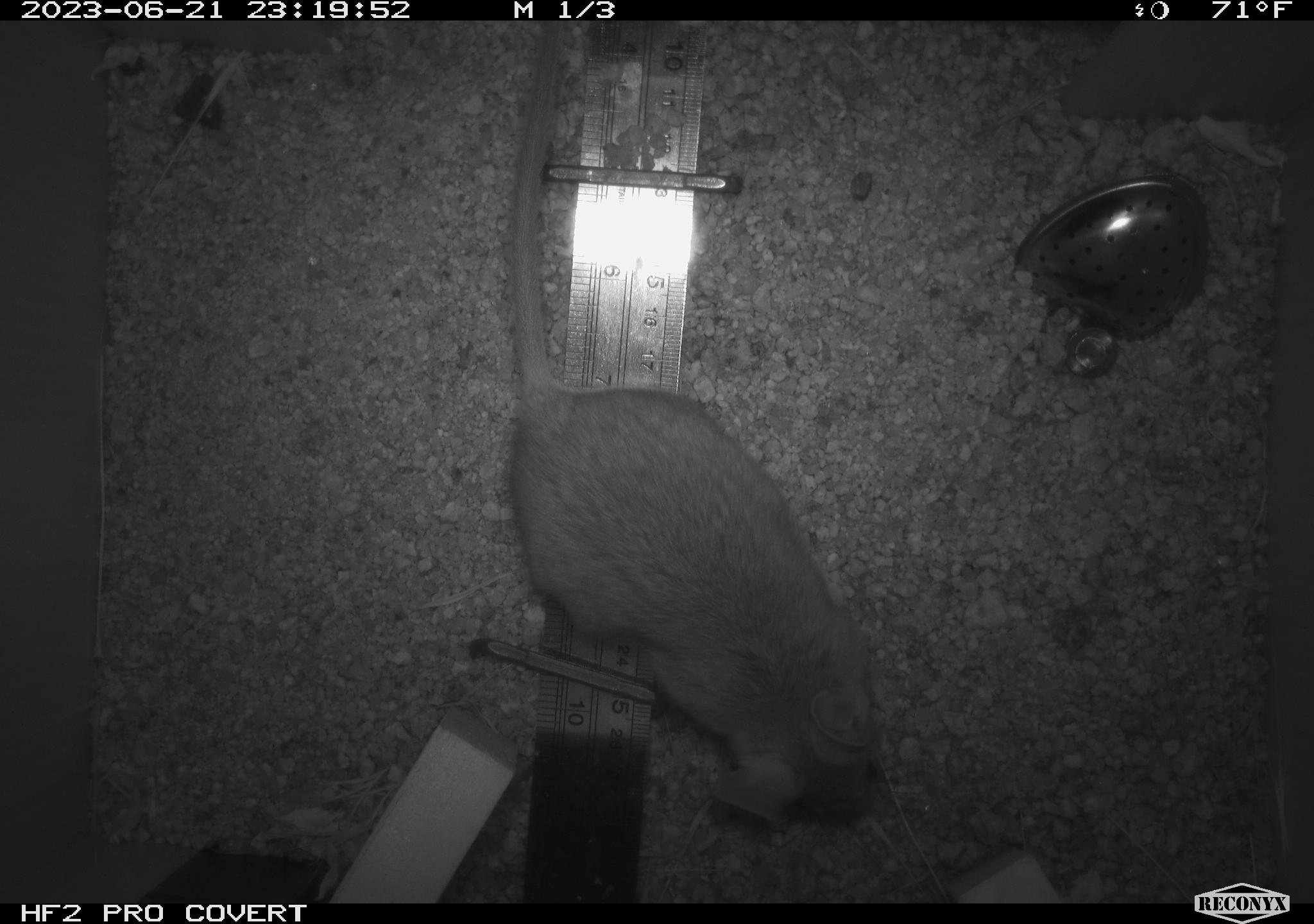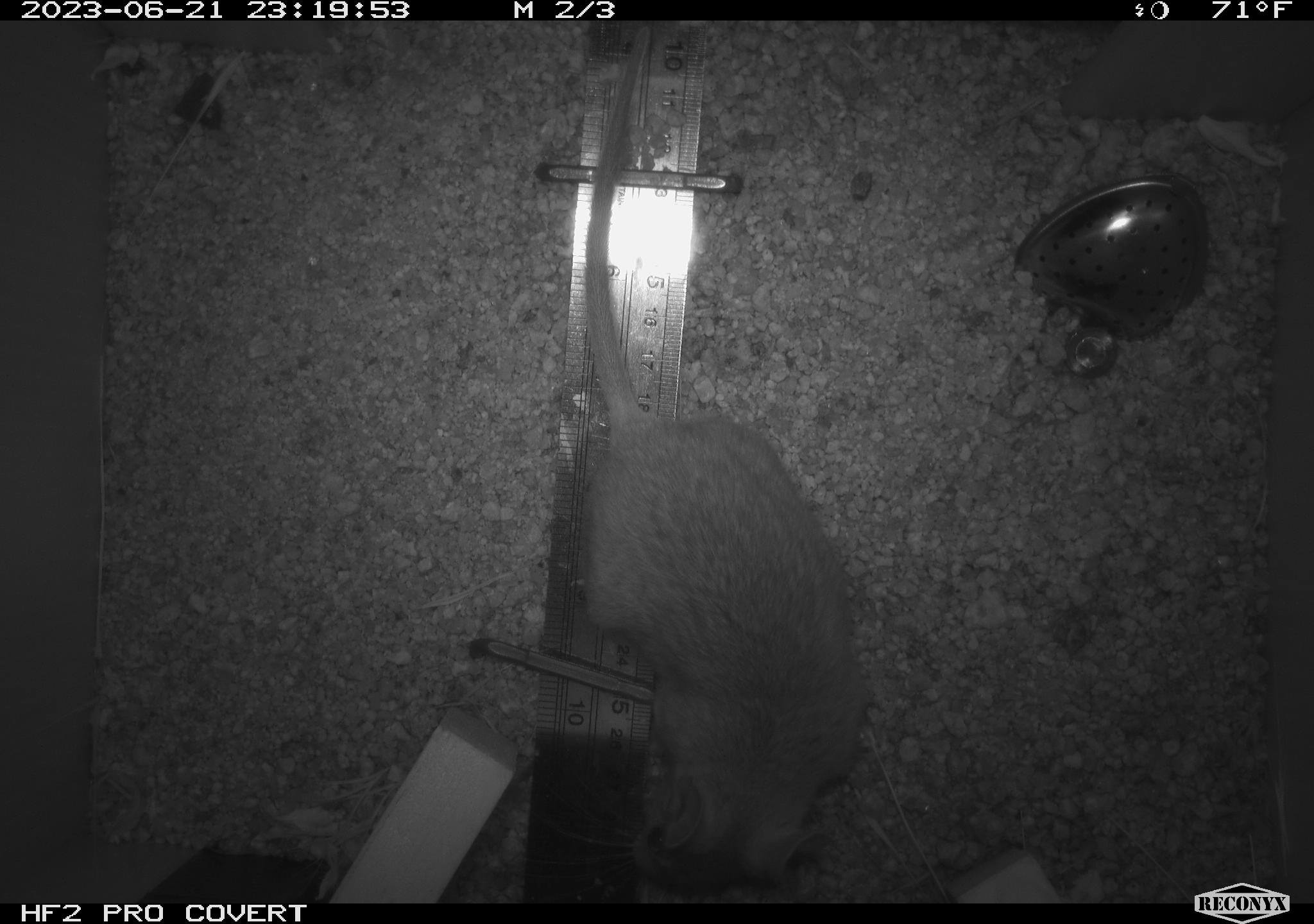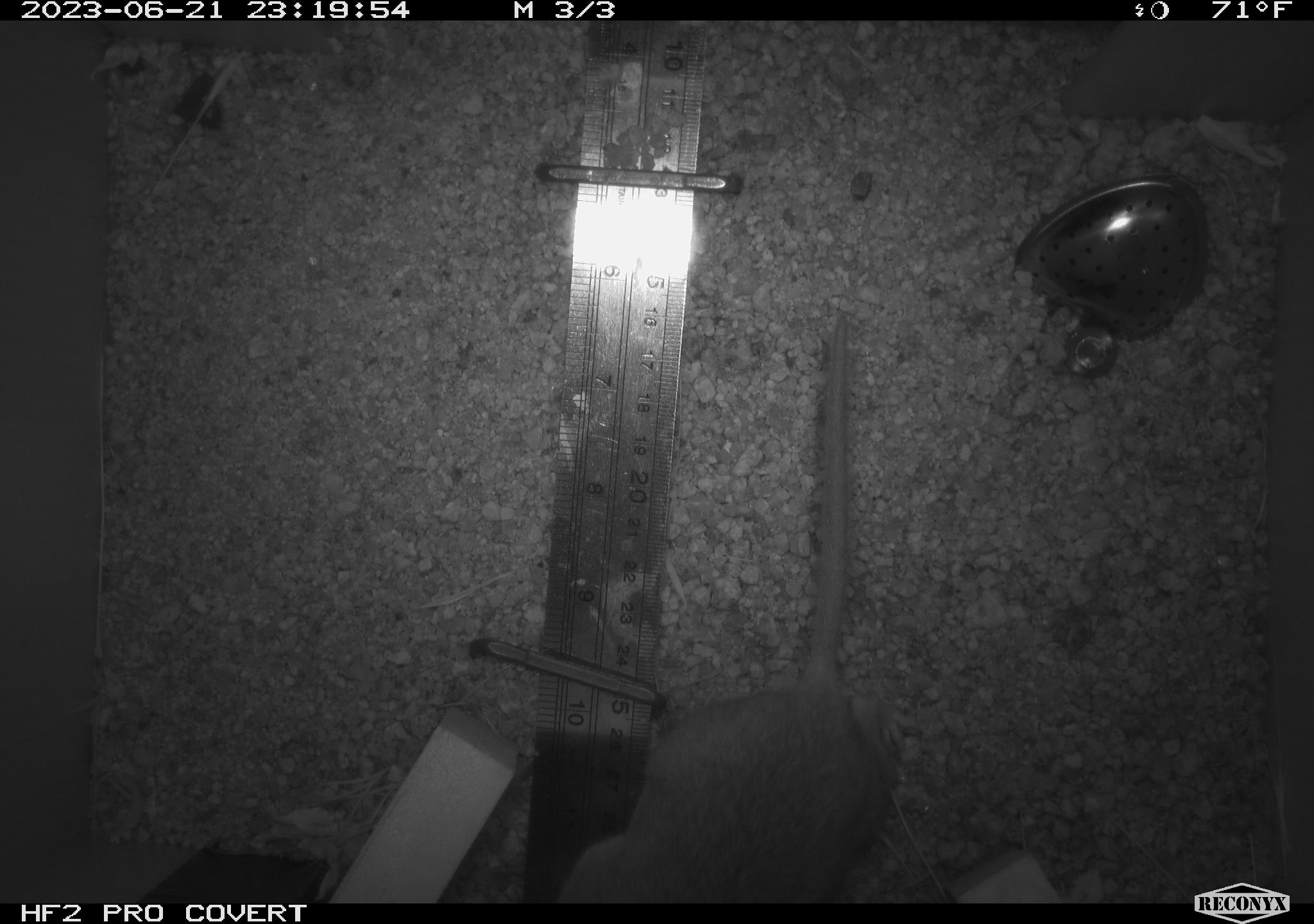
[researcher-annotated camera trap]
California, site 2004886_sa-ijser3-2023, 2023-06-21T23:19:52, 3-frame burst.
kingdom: Animalia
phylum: Chordata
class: Mammalia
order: Rodentia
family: Cricetidae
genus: Neotoma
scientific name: Neotoma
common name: pack rat or woodrat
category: neotoma species